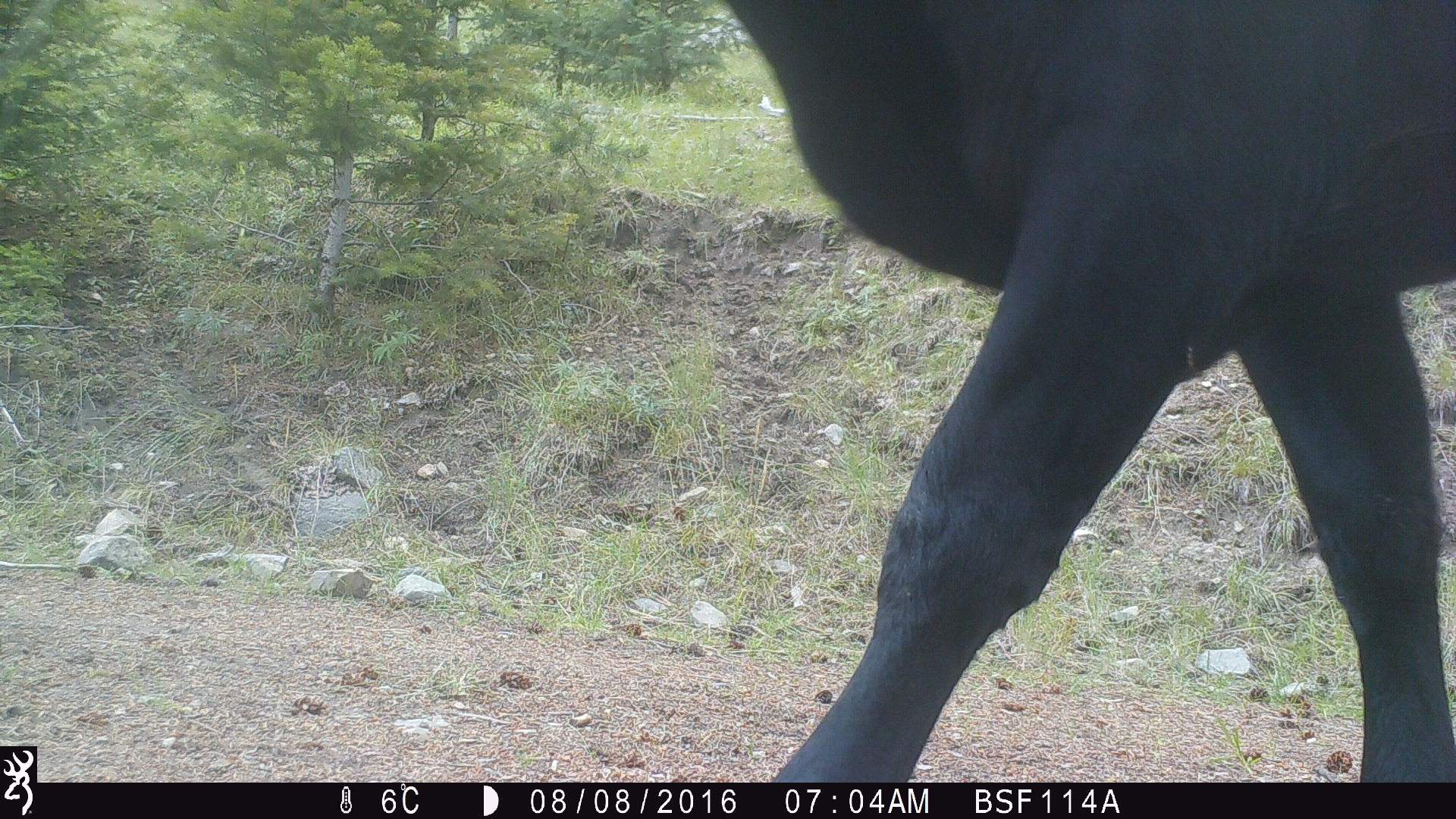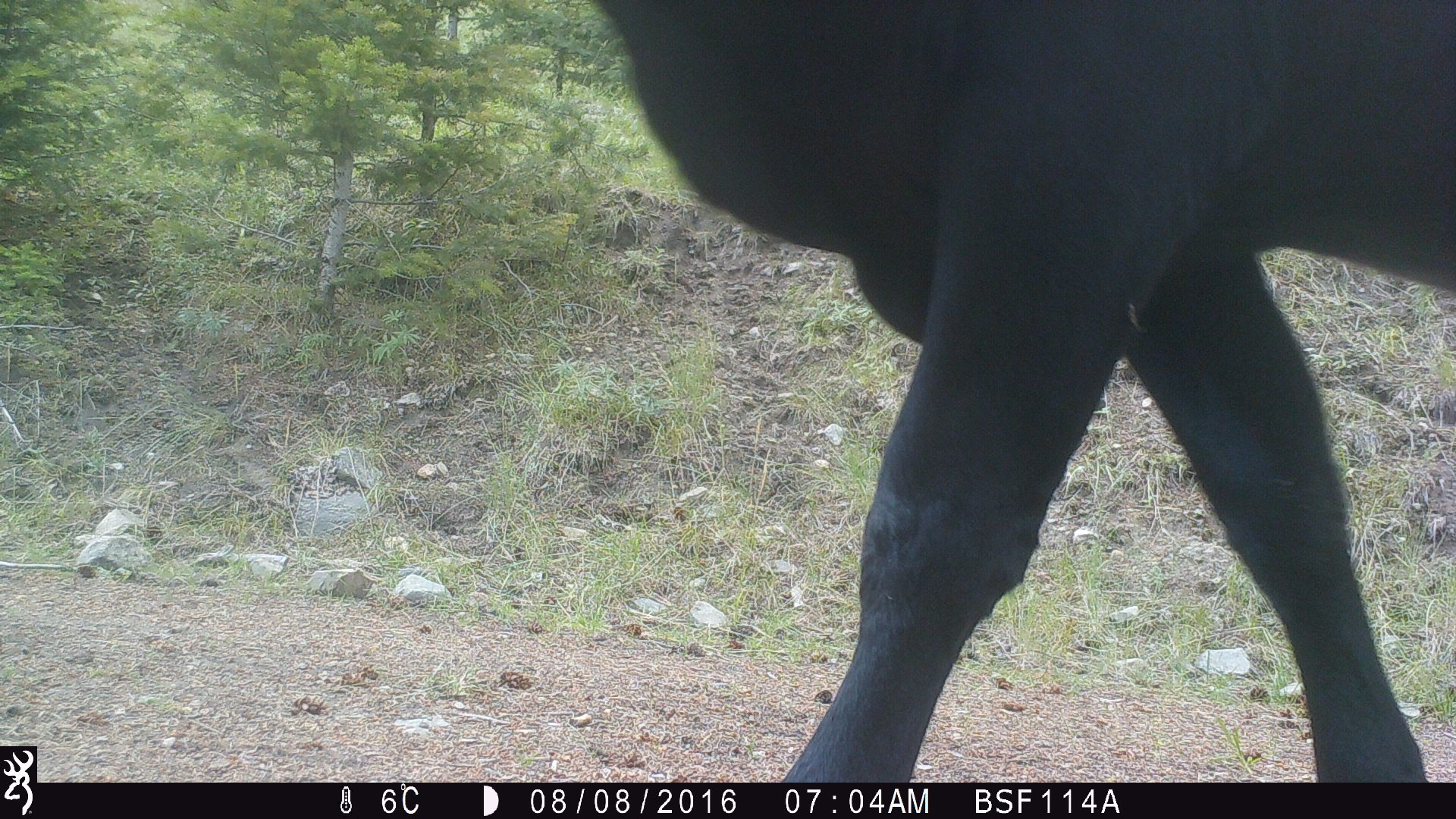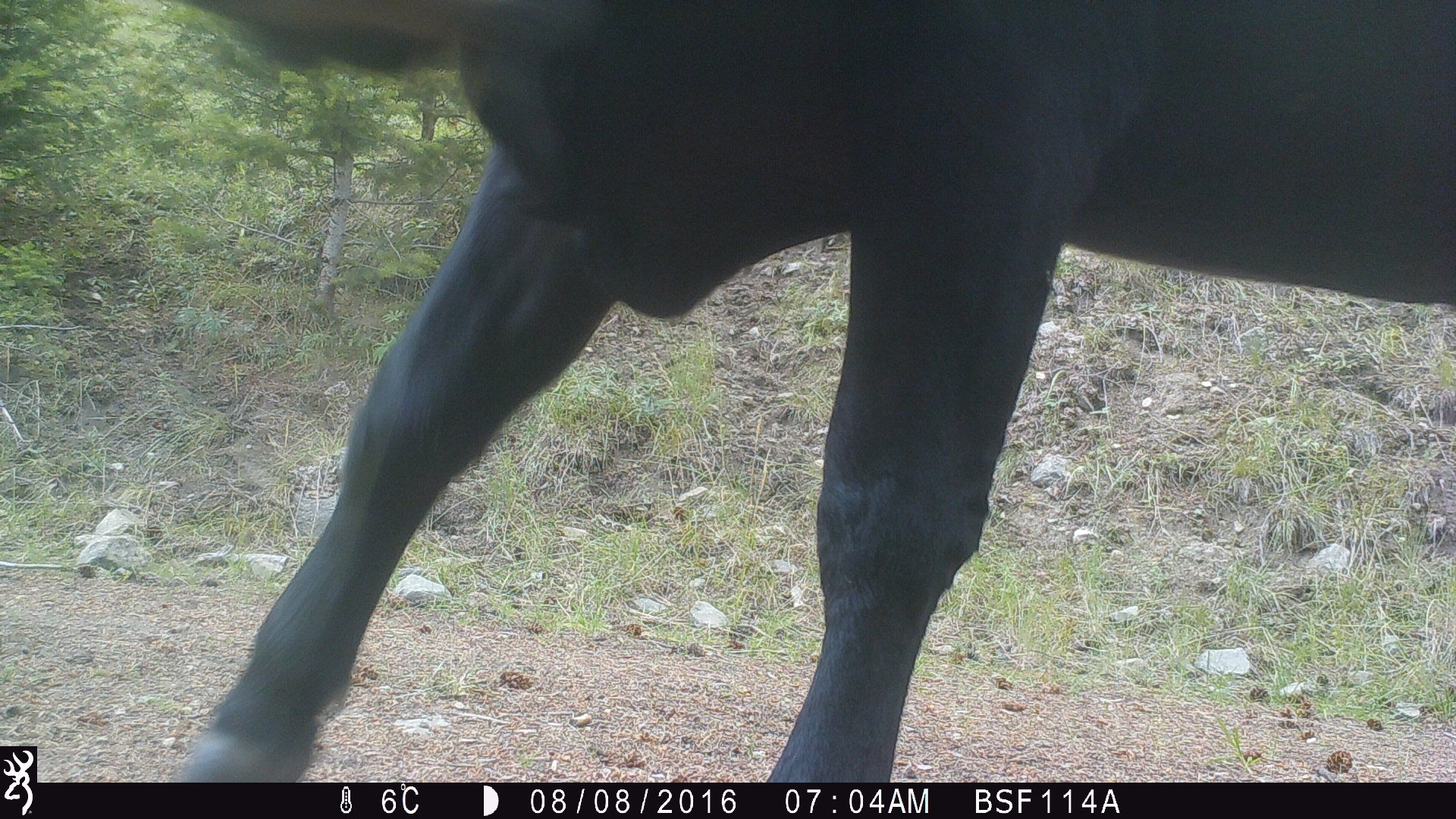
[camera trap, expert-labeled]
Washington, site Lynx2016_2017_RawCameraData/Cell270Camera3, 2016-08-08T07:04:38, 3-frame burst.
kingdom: Animalia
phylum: Chordata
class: Mammalia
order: Artiodactyla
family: Bovidae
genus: Bos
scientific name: Bos taurus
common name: domestic cattle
Domestic cattle (Bos taurus). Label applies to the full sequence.